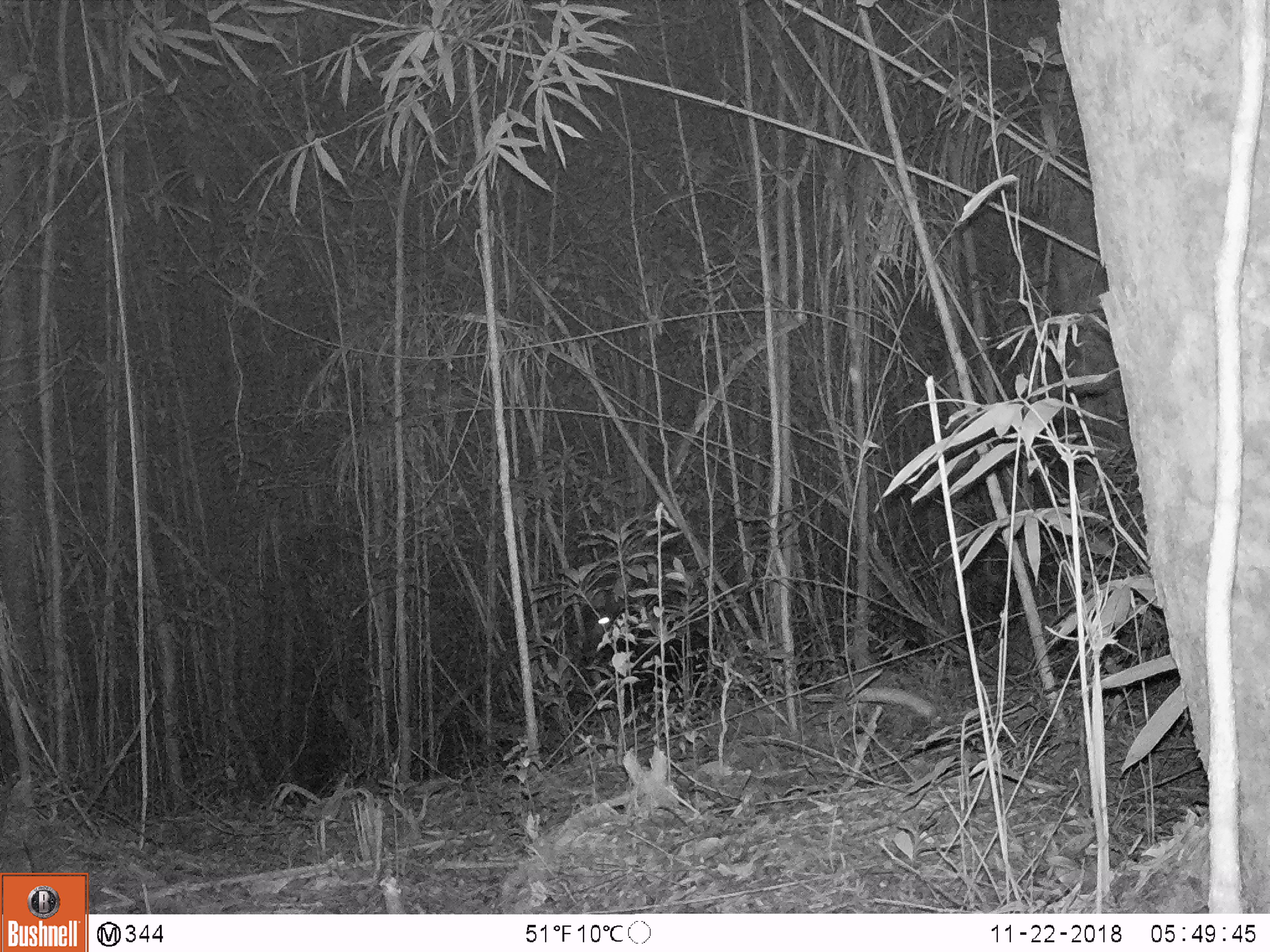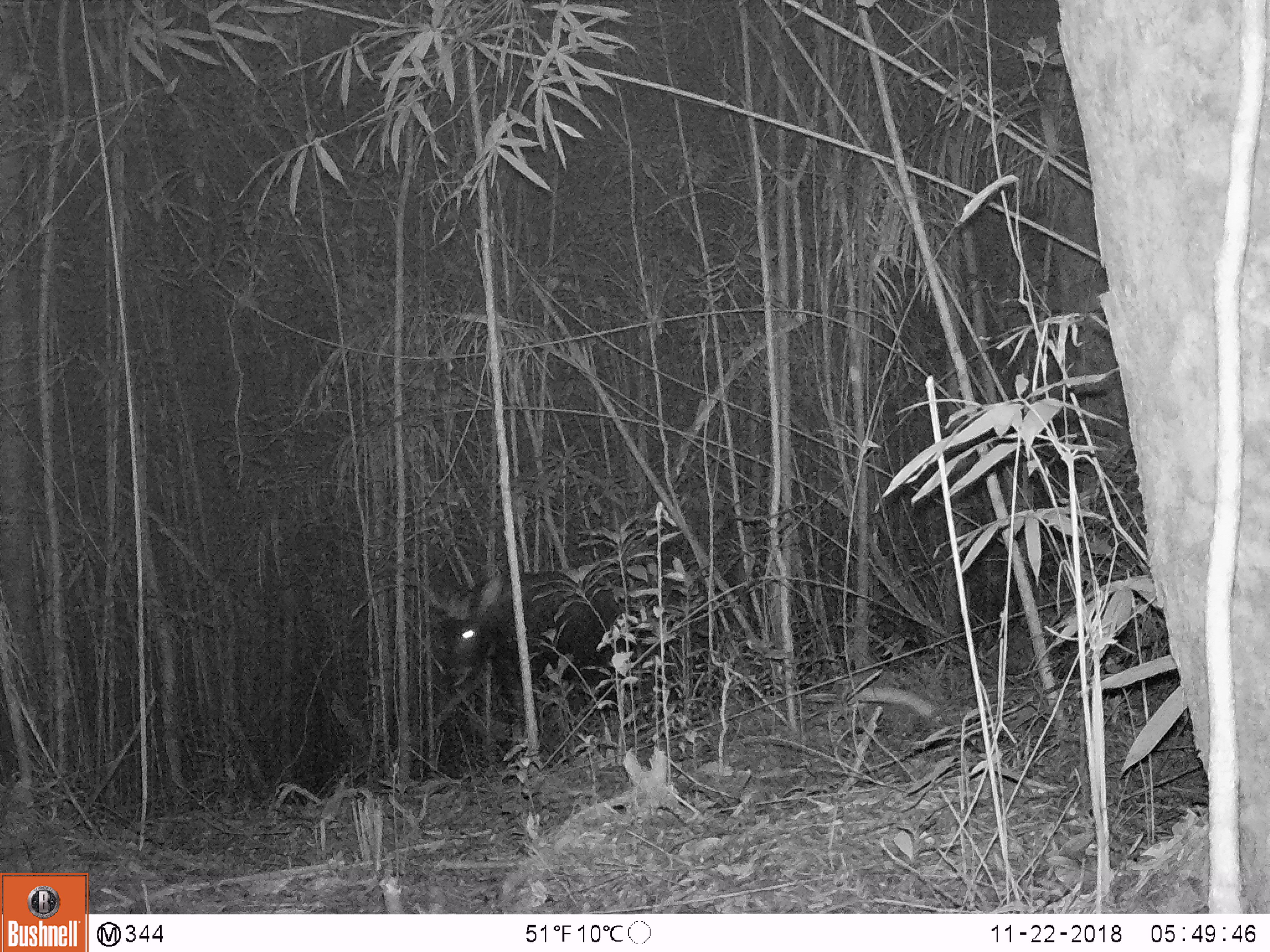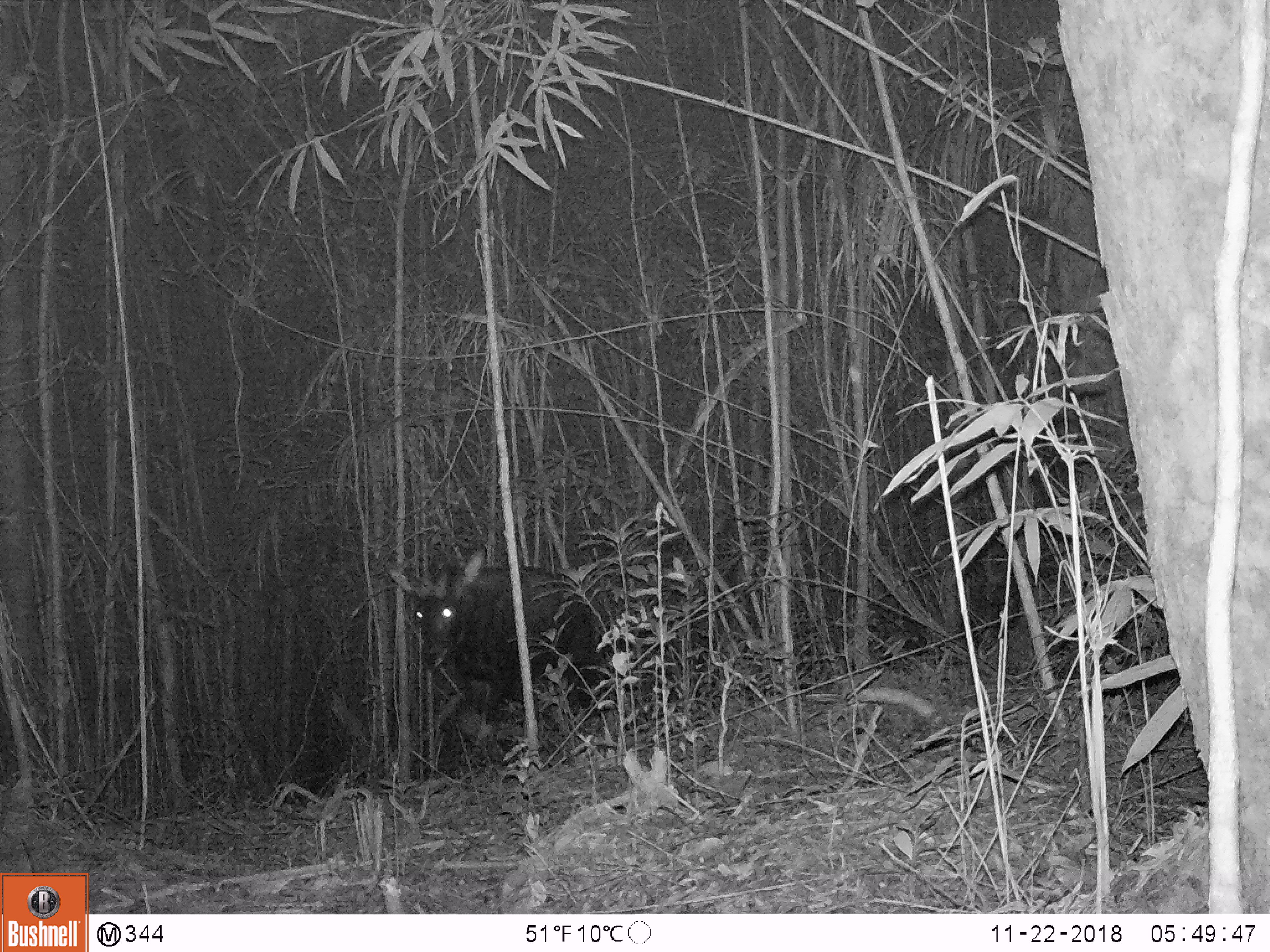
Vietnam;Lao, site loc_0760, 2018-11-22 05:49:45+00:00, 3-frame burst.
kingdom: Animalia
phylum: Chordata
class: Mammalia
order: Artiodactyla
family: Bovidae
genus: Capricornis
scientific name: Capricornis sumatraensis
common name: chinese serow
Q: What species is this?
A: Chinese serow (Capricornis sumatraensis).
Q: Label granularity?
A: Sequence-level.